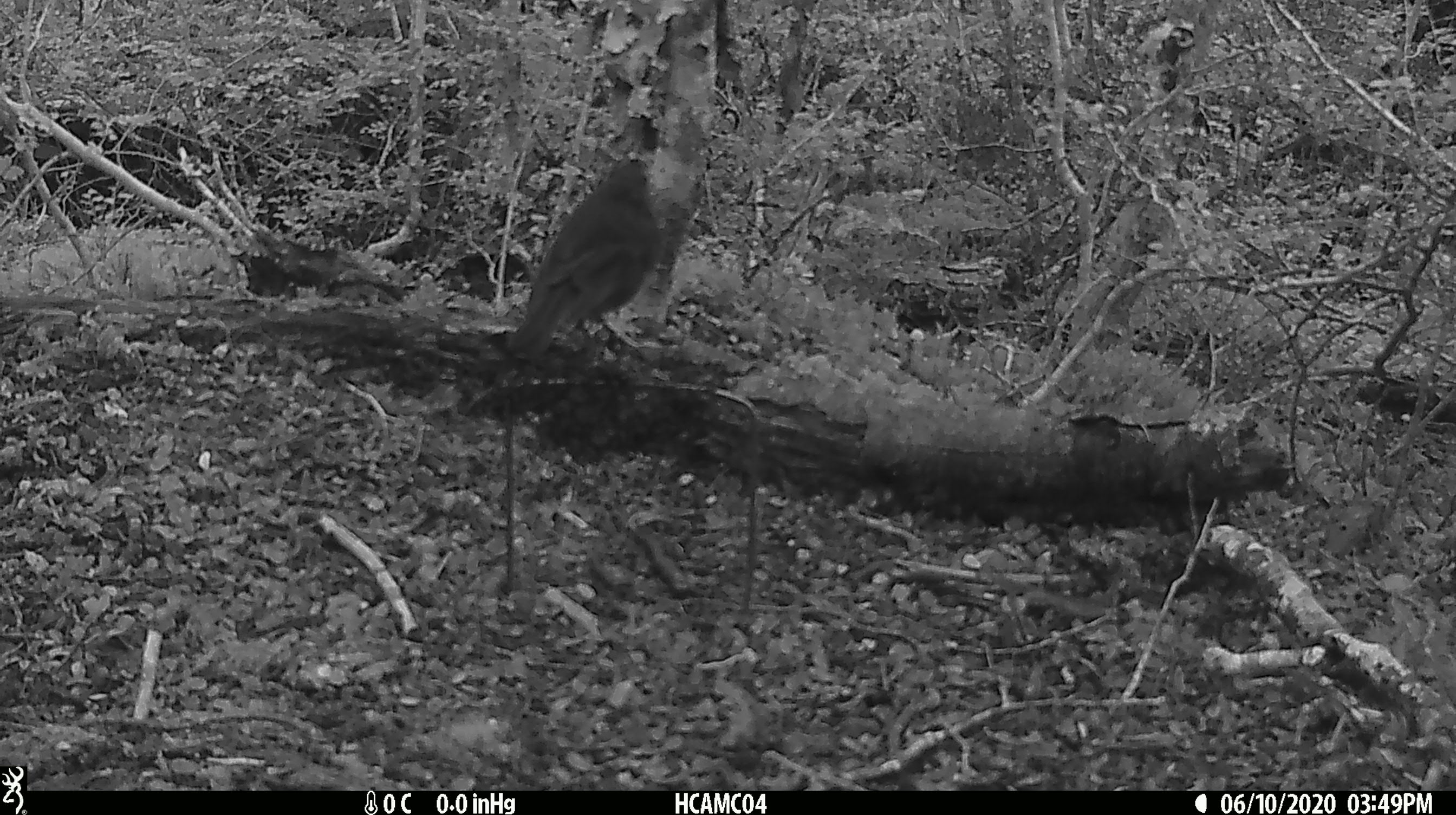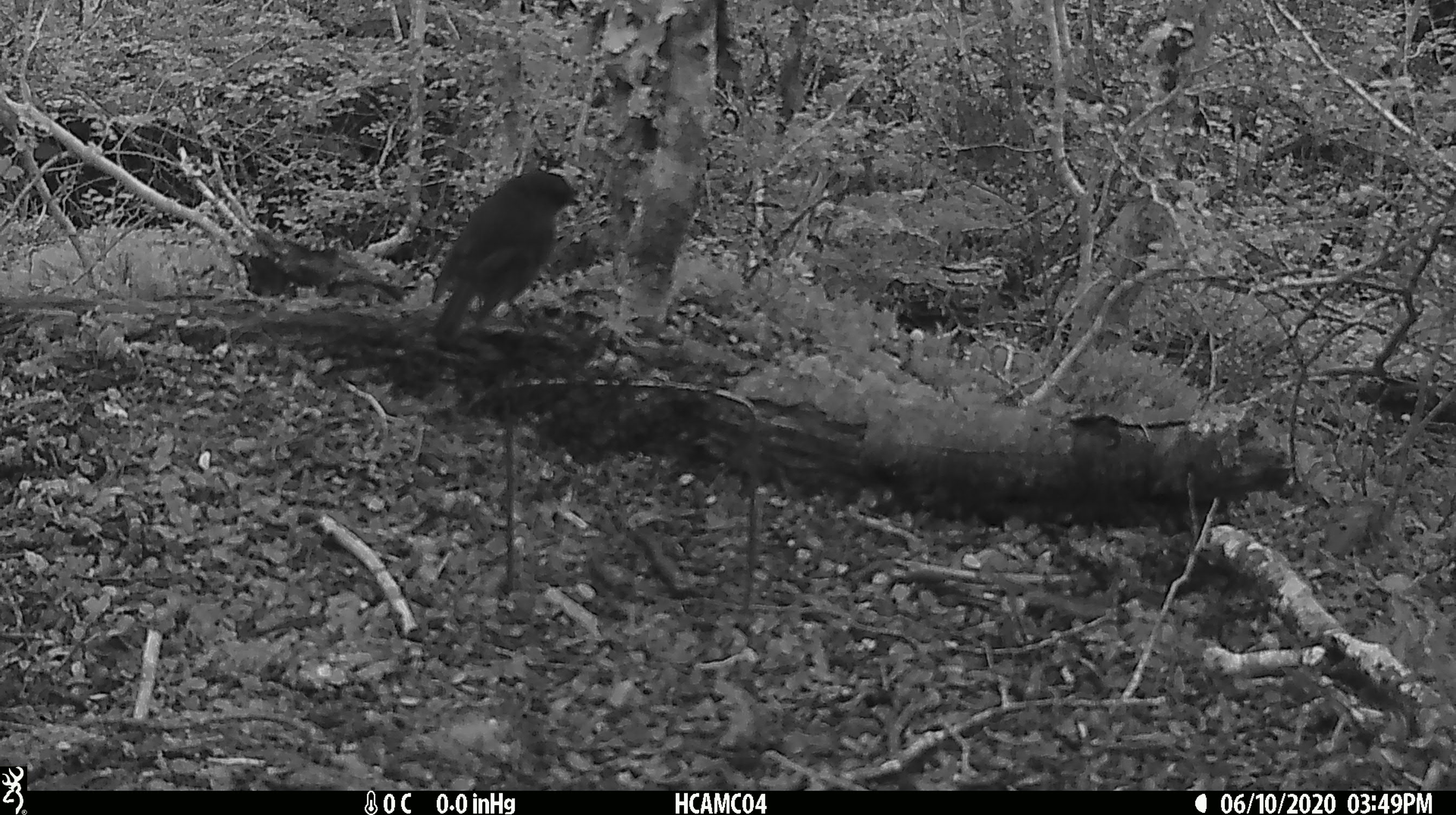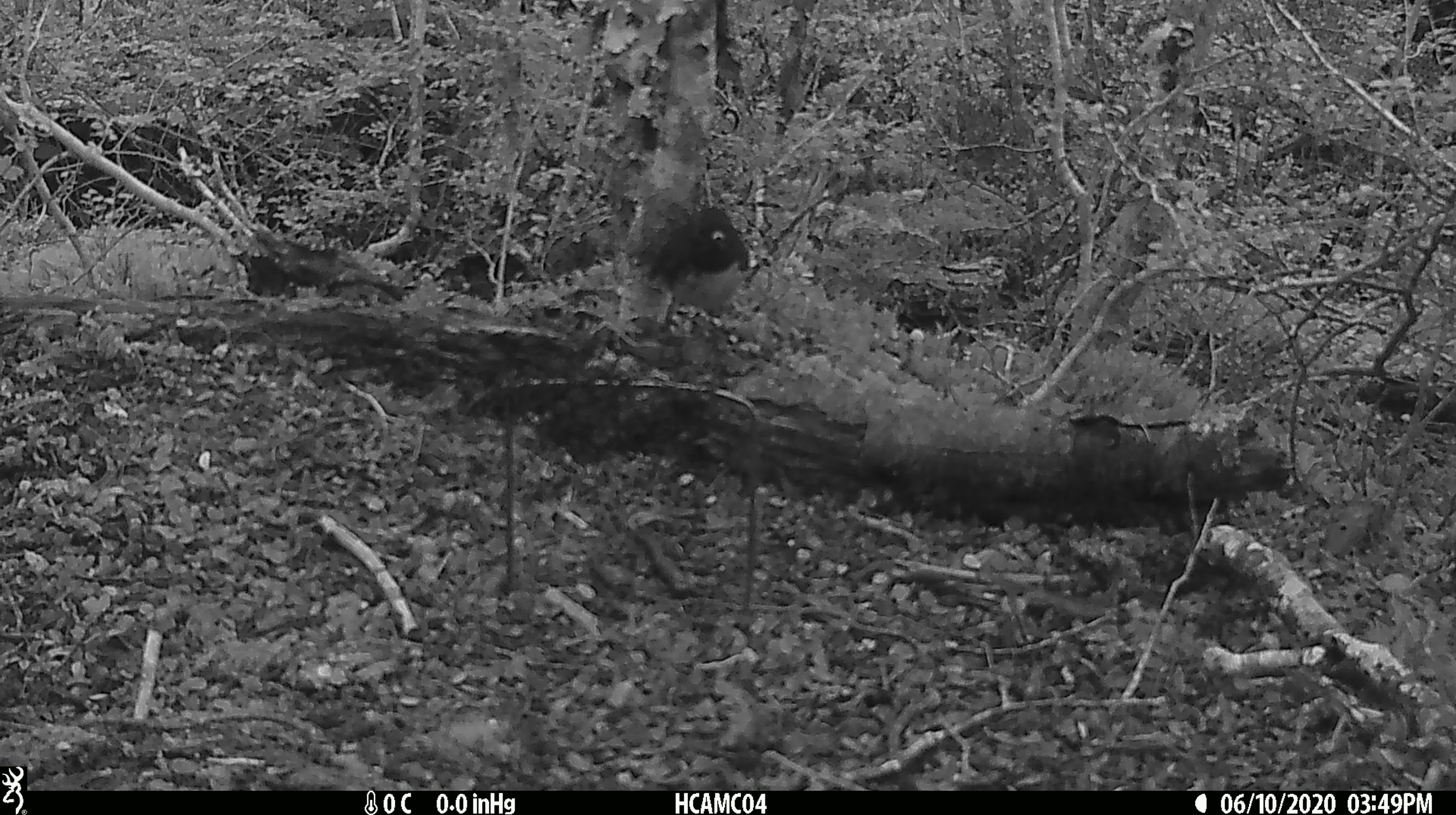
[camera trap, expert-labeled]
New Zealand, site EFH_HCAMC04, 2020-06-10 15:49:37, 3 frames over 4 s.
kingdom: Animalia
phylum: Chordata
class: Aves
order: Passeriformes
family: Petroicidae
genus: Petroica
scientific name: Petroica australis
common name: new zealand robin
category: robin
Robin (new zealand robin) (Petroica australis).